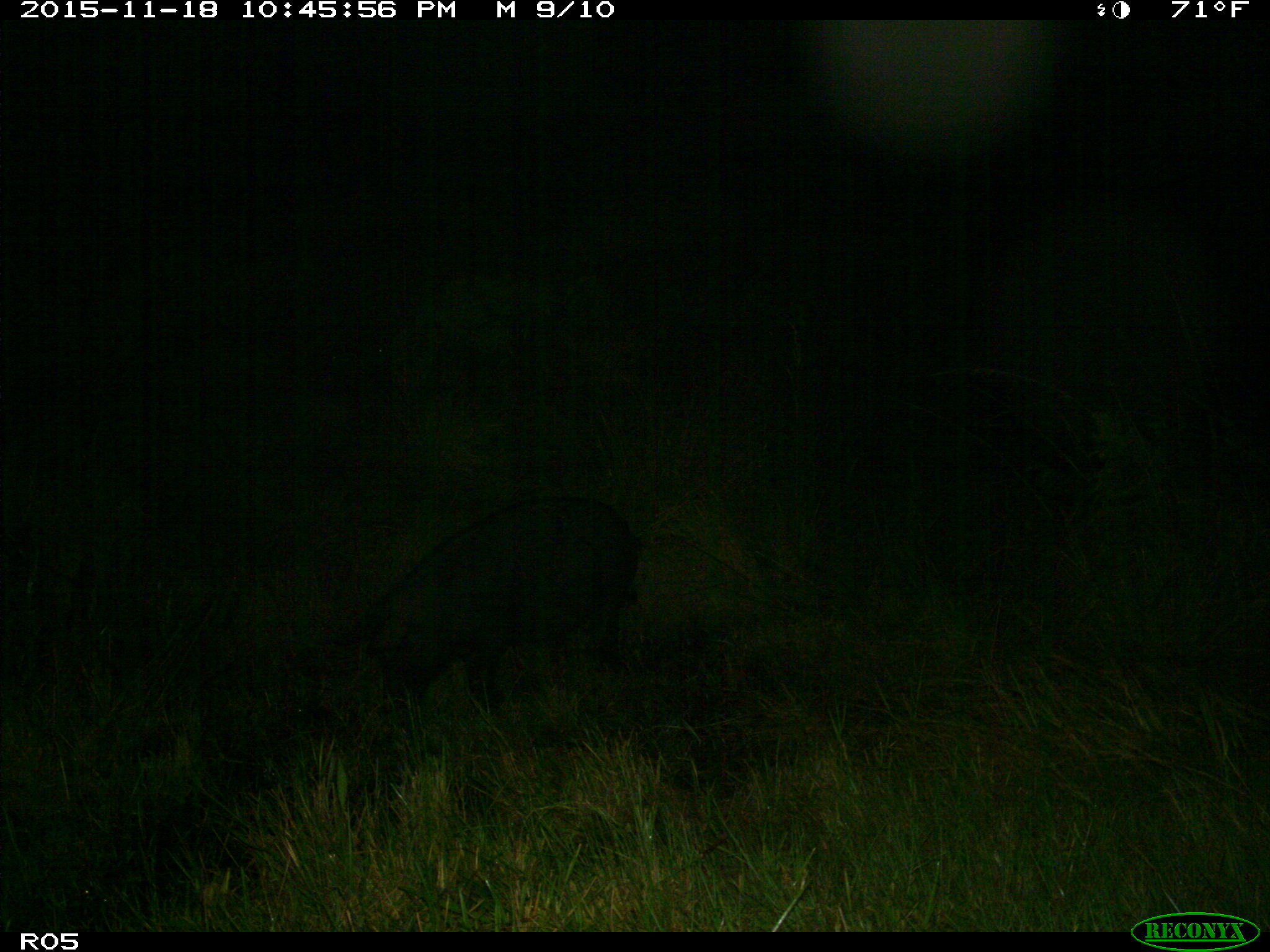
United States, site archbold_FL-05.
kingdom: Animalia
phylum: Chordata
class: Mammalia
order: Artiodactyla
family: Suidae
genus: Sus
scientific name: Sus scrofa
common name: wild boar